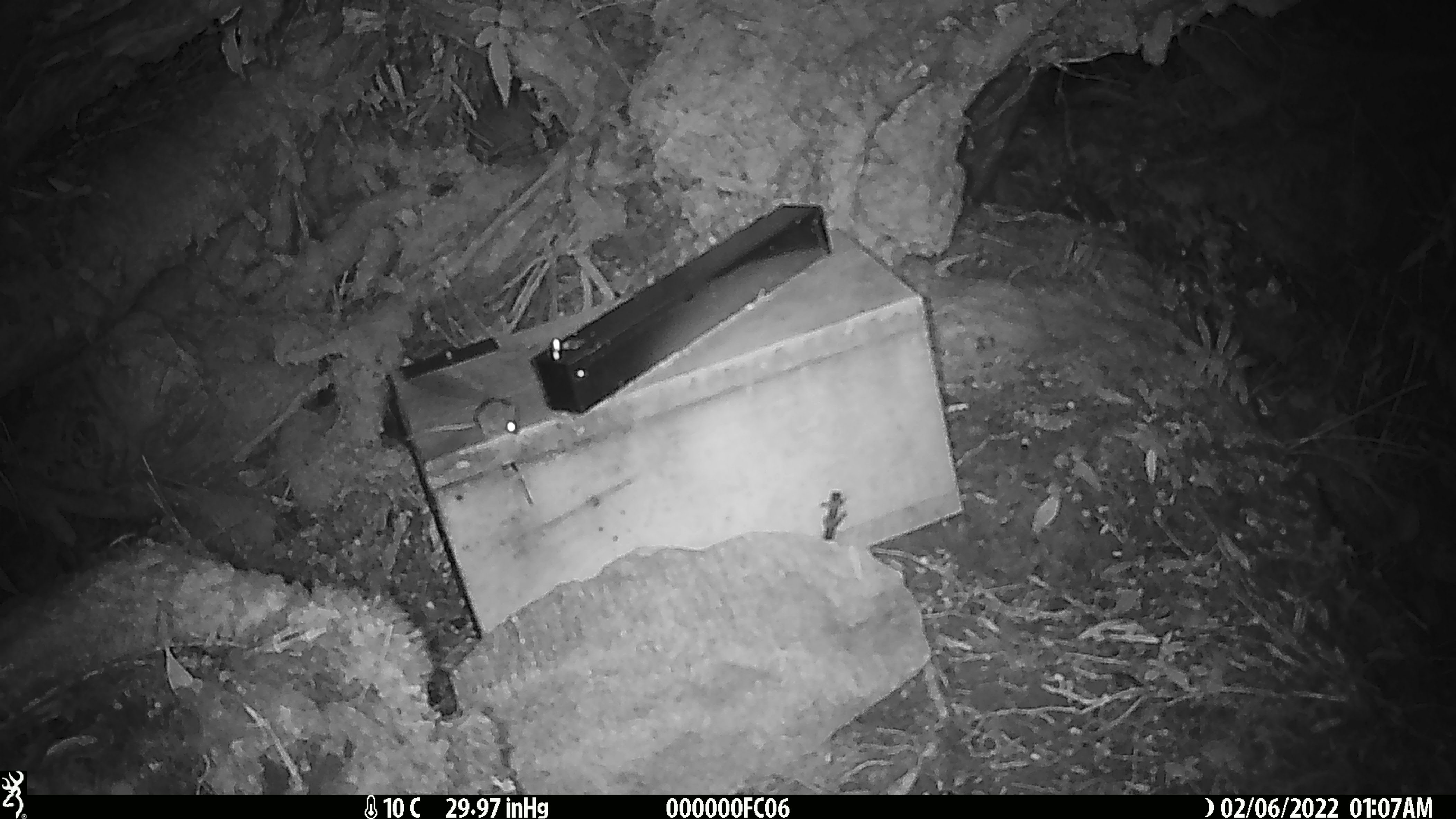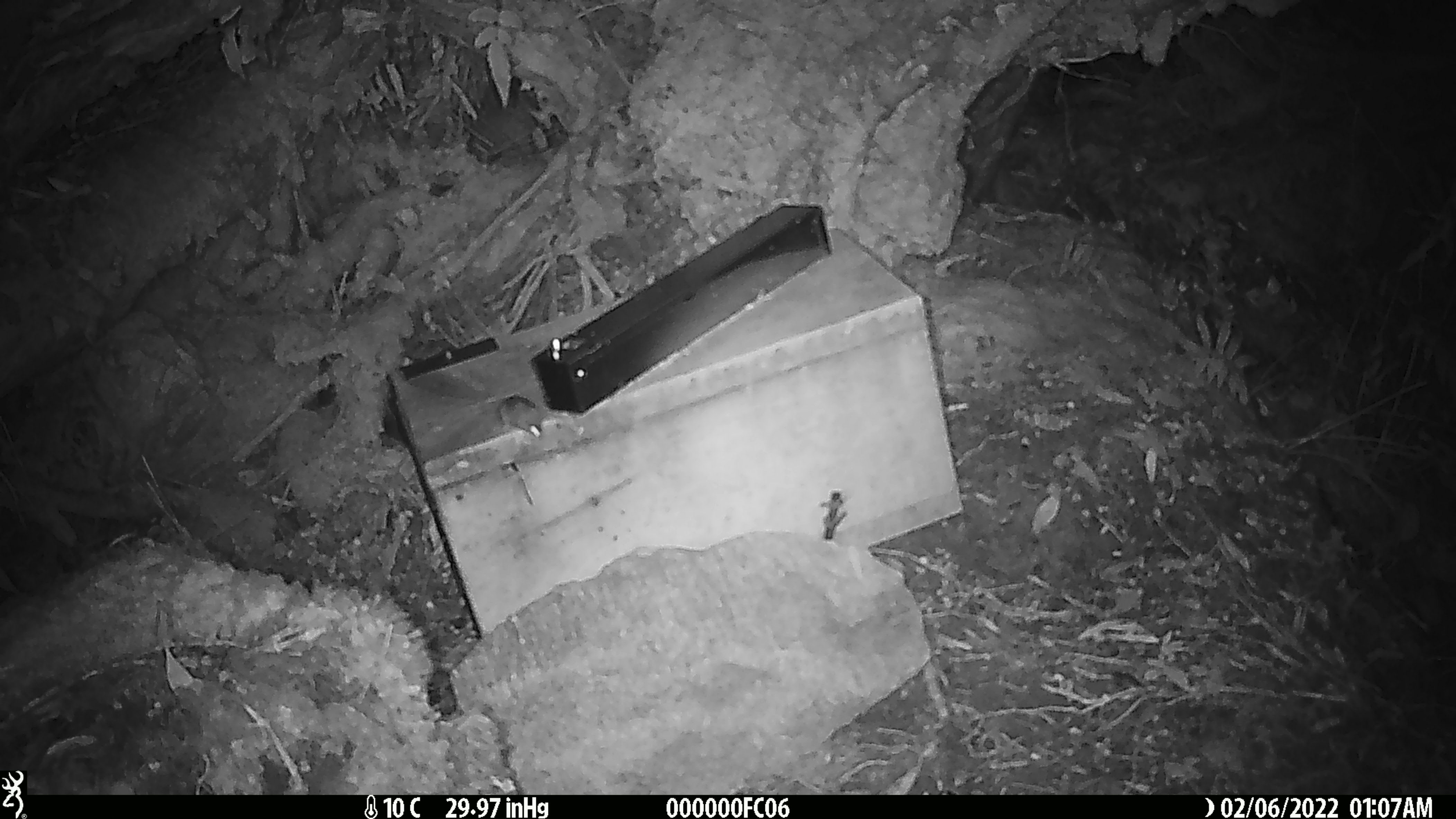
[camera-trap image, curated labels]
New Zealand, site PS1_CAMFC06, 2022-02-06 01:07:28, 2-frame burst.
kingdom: Animalia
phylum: Chordata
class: Mammalia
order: Rodentia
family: Muridae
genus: Mus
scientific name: Mus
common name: mouse